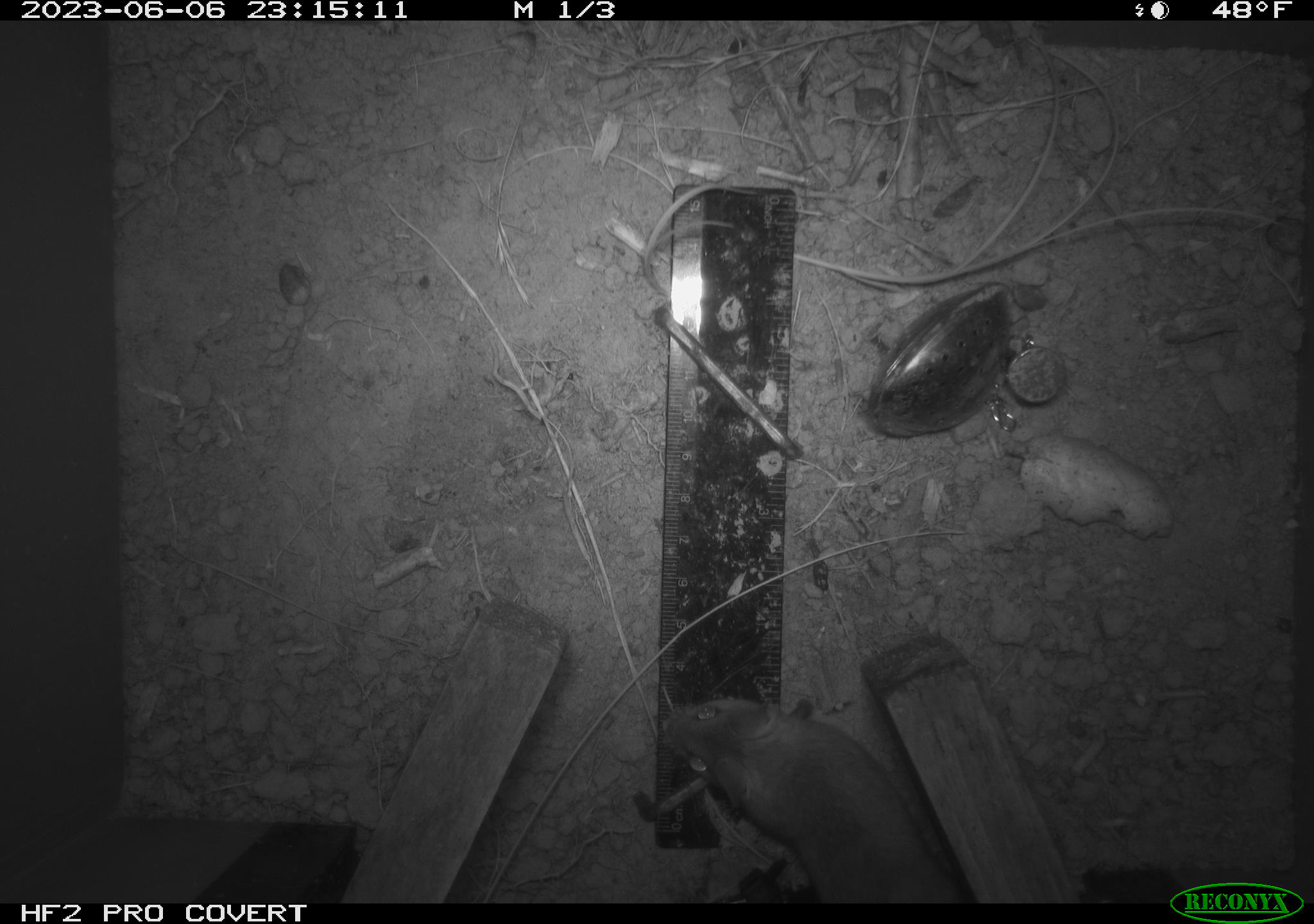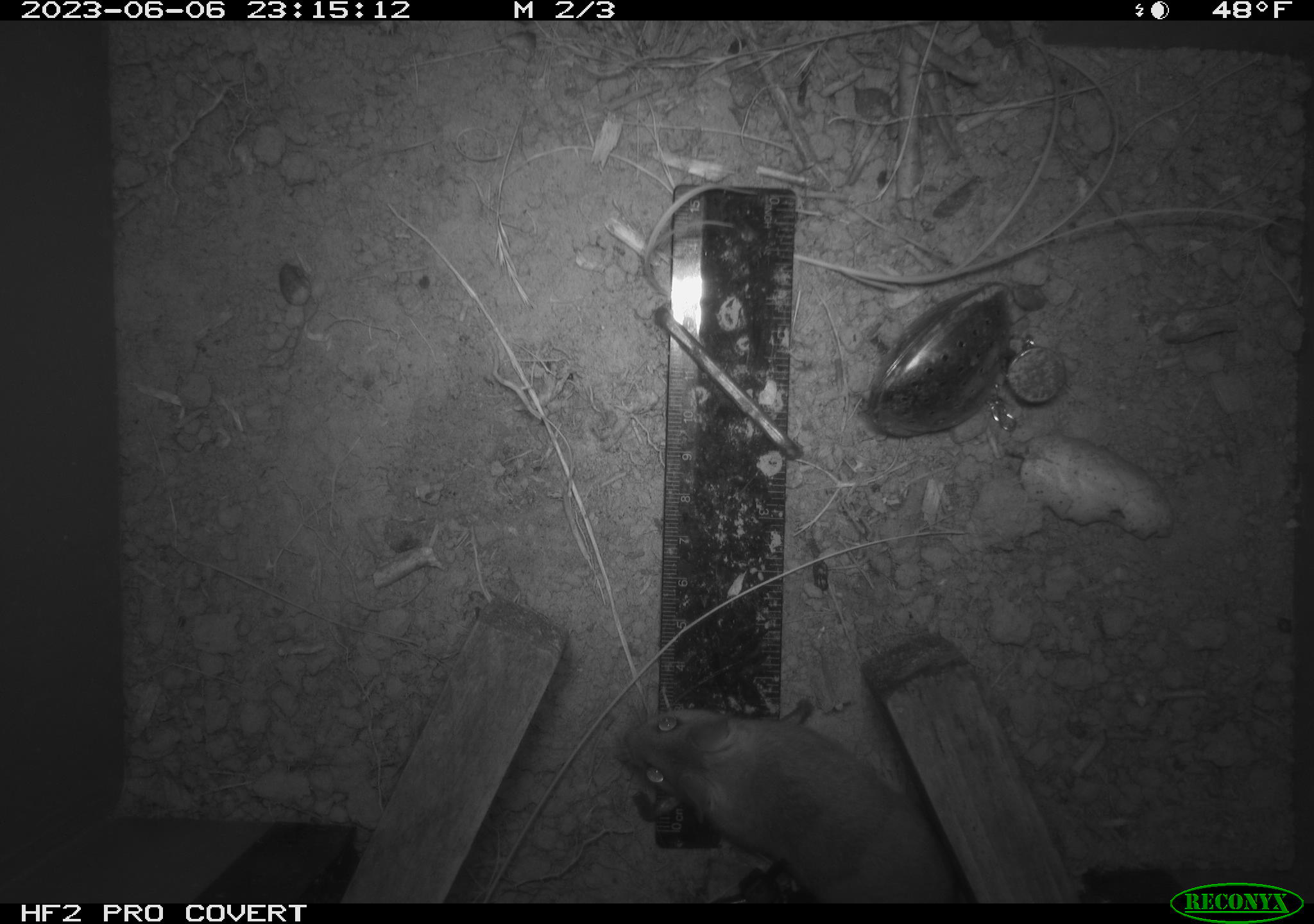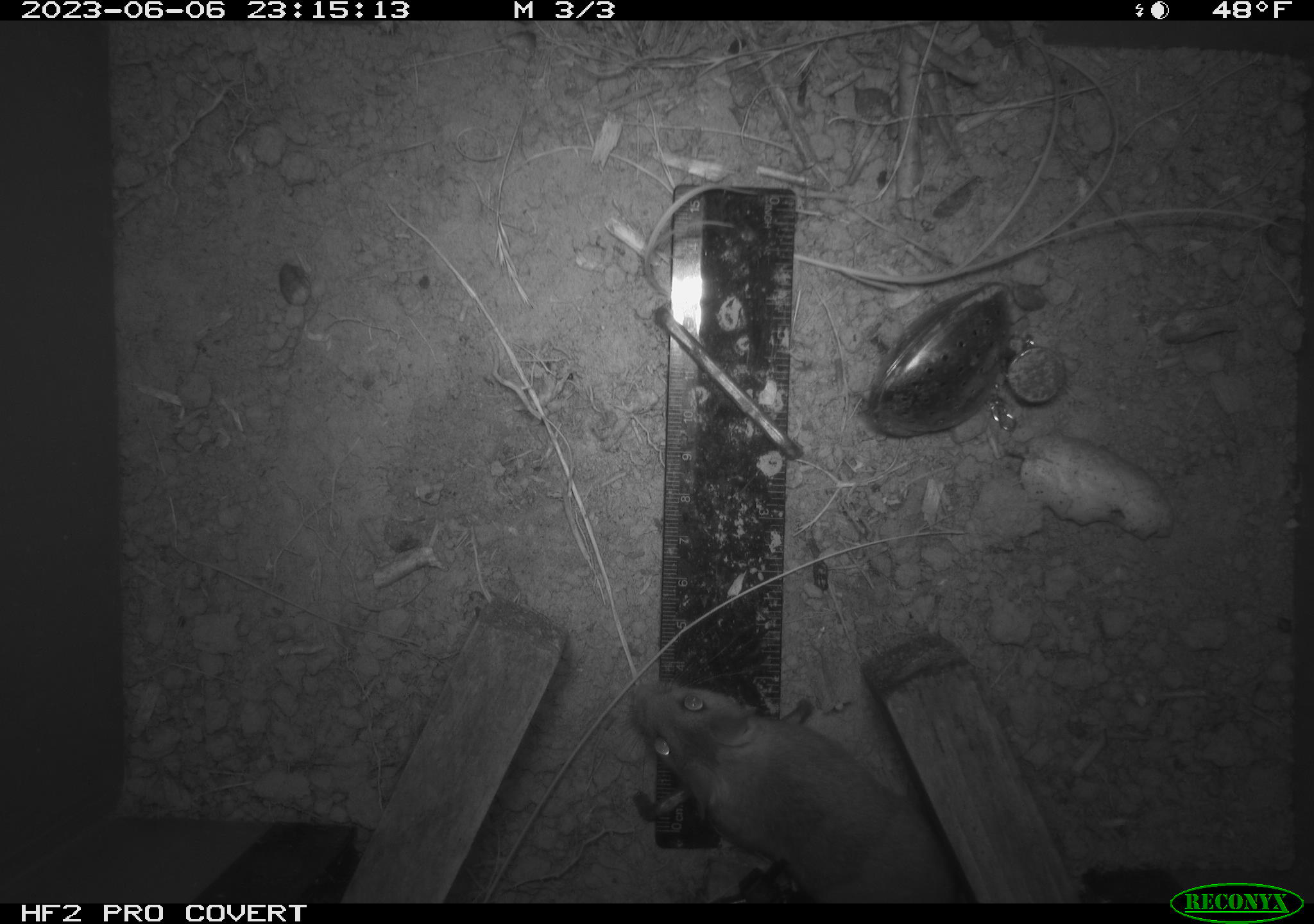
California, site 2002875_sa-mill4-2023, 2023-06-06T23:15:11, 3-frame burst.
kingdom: Animalia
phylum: Chordata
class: Mammalia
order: Rodentia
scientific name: Rodentia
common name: mouse species